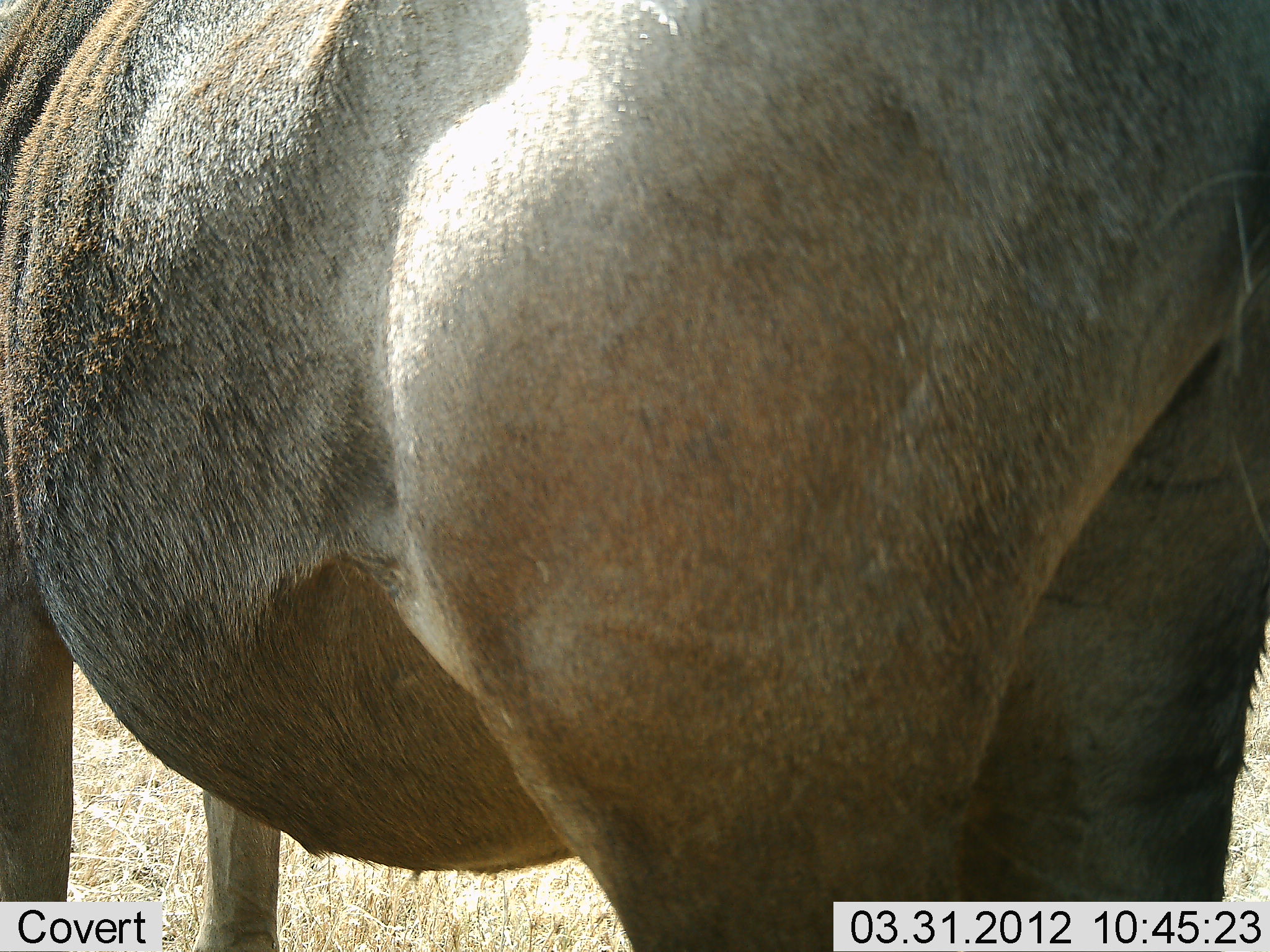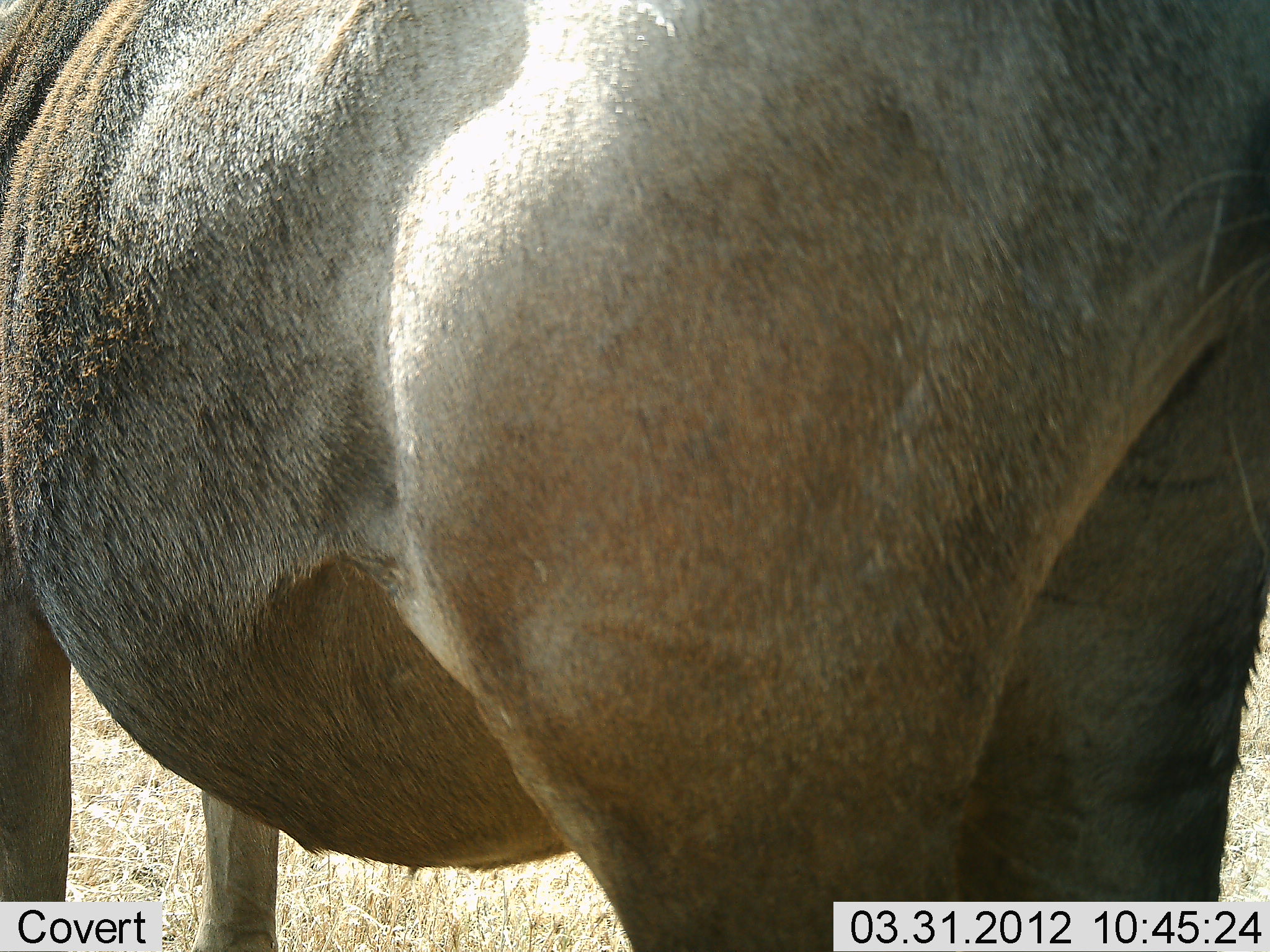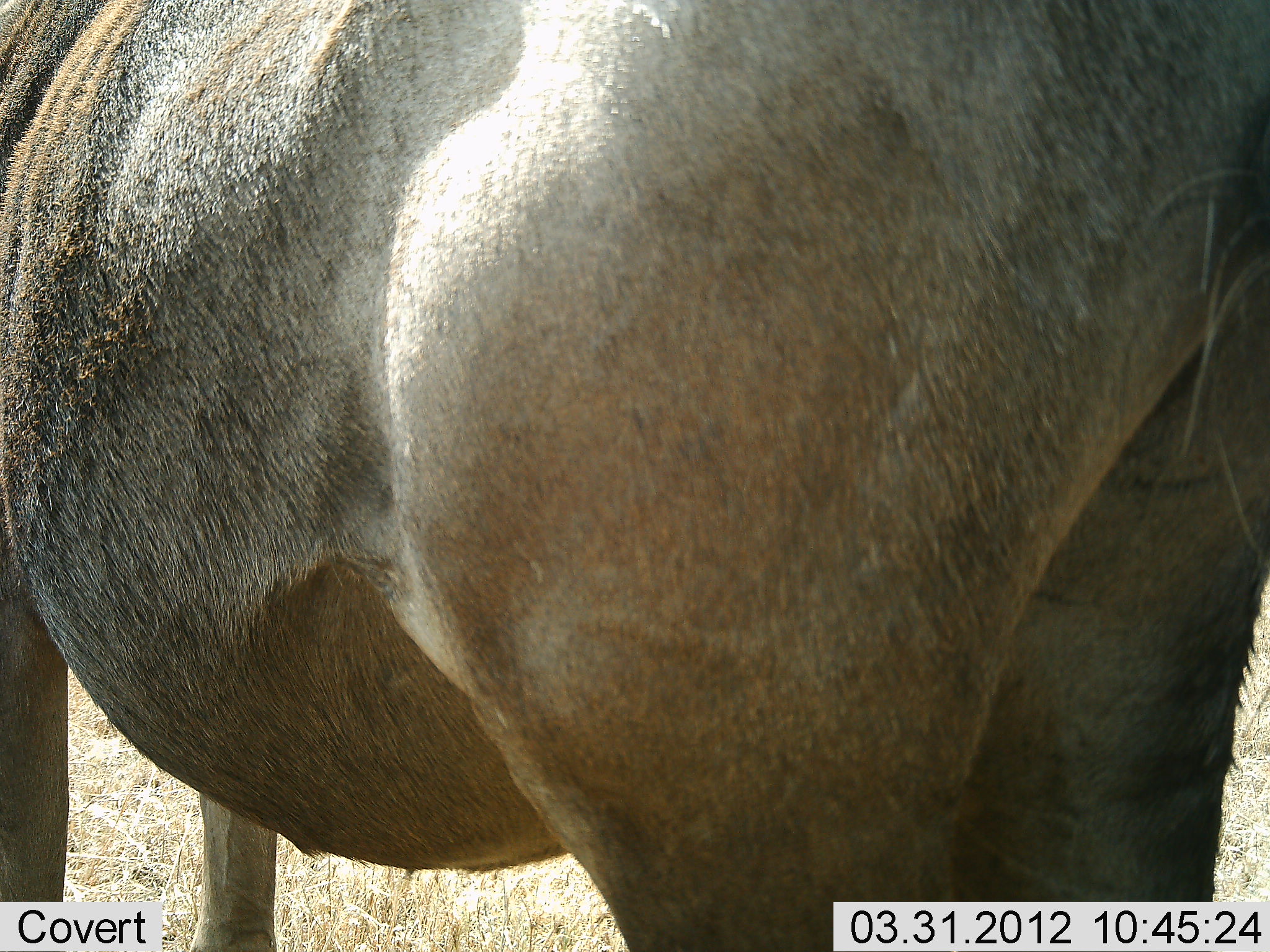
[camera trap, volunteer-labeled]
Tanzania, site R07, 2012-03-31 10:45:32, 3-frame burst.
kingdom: Animalia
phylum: Chordata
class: Mammalia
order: Artiodactyla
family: Bovidae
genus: Connochaetes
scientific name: Connochaetes taurinus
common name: blue wildebeest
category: wildebeest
Wildebeest (blue wildebeest) (Connochaetes taurinus), count 1. Behavior (volunteer vote fractions): standing 100%, resting 0%, moving 0%, interacting 0%. Young present (vote fraction): 0%. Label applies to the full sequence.